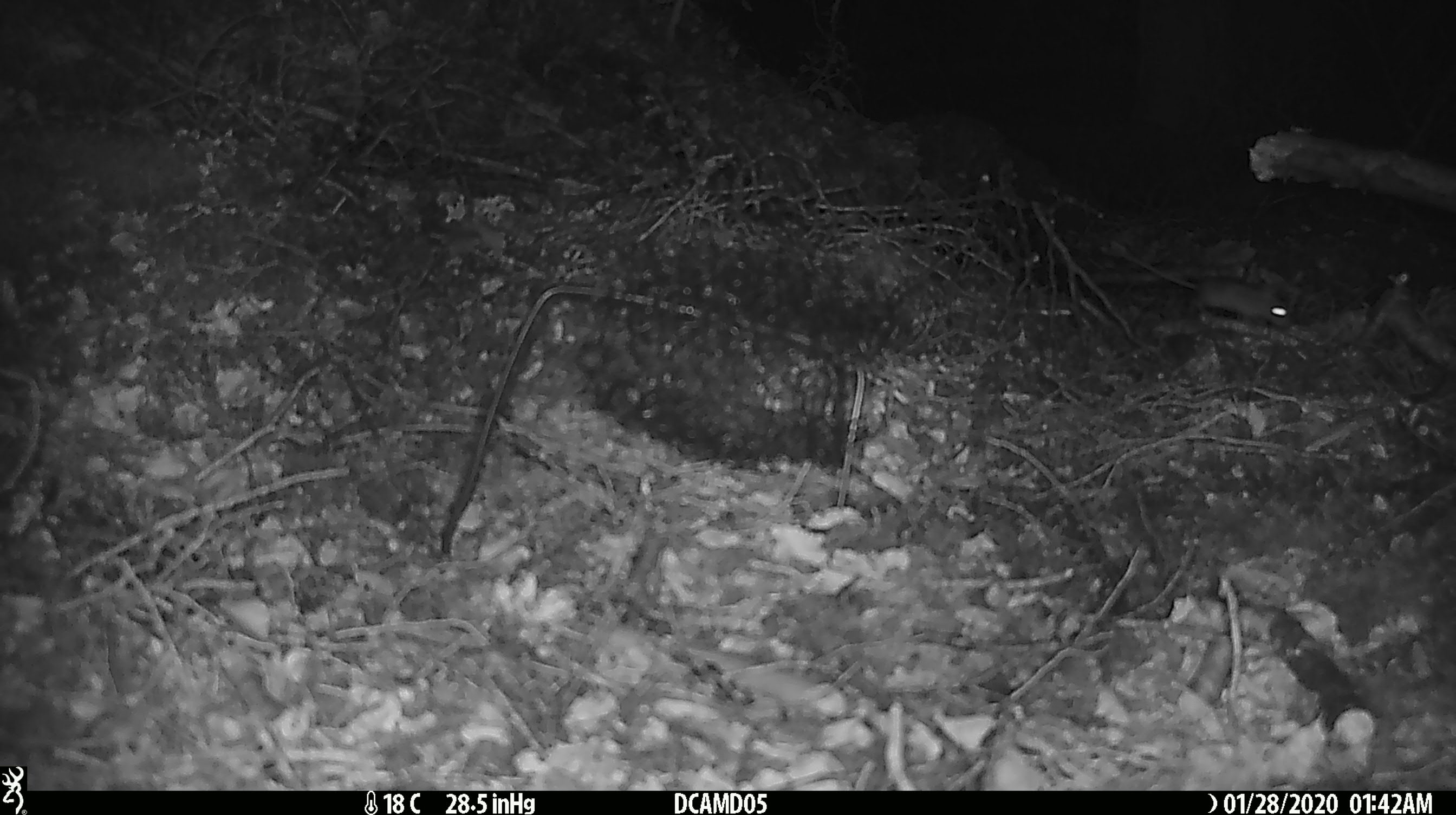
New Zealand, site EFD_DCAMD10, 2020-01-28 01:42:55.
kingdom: Animalia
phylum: Chordata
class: Mammalia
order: Rodentia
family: Muridae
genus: Mus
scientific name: Mus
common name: mouse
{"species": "mouse (Mus)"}